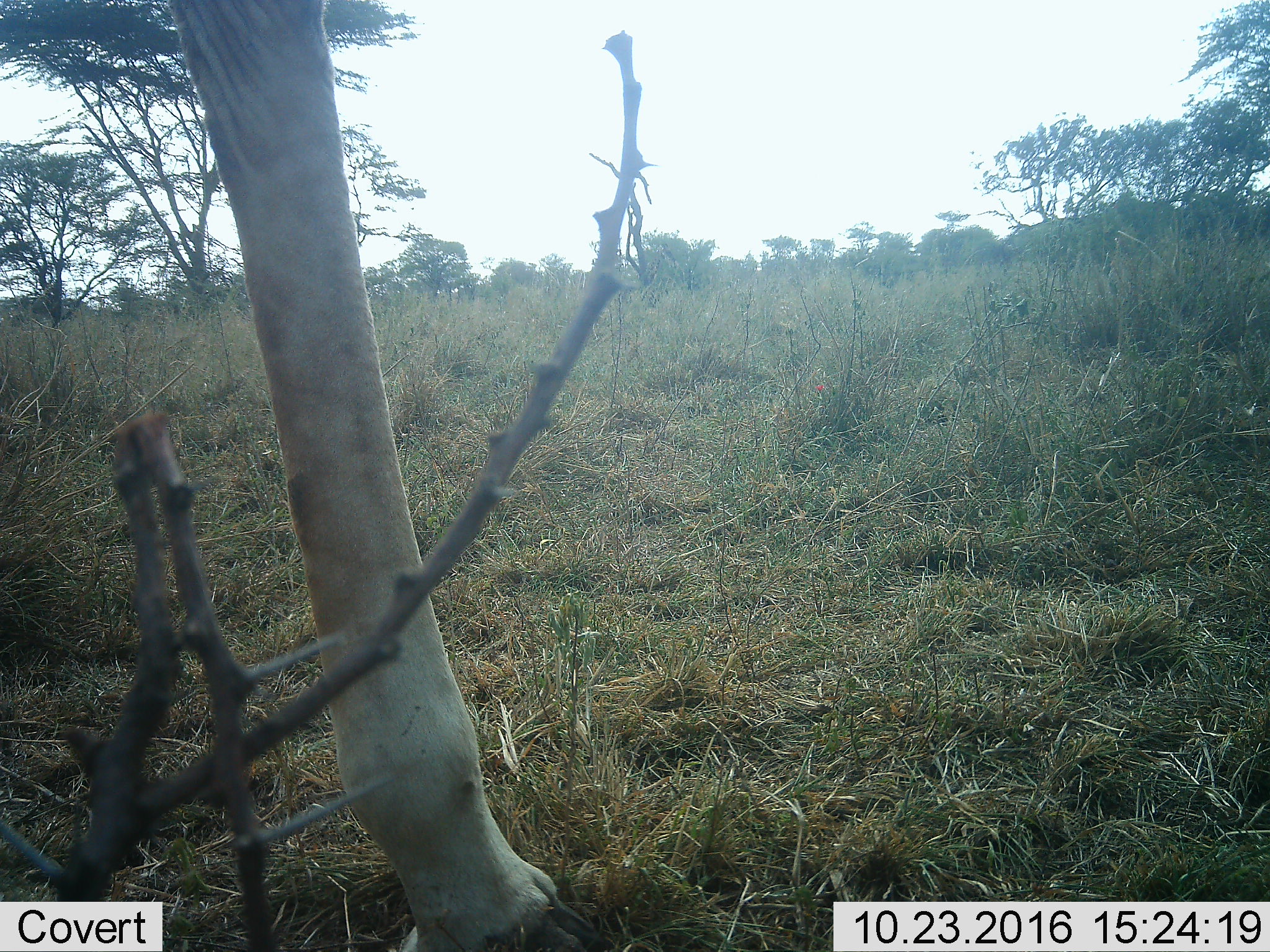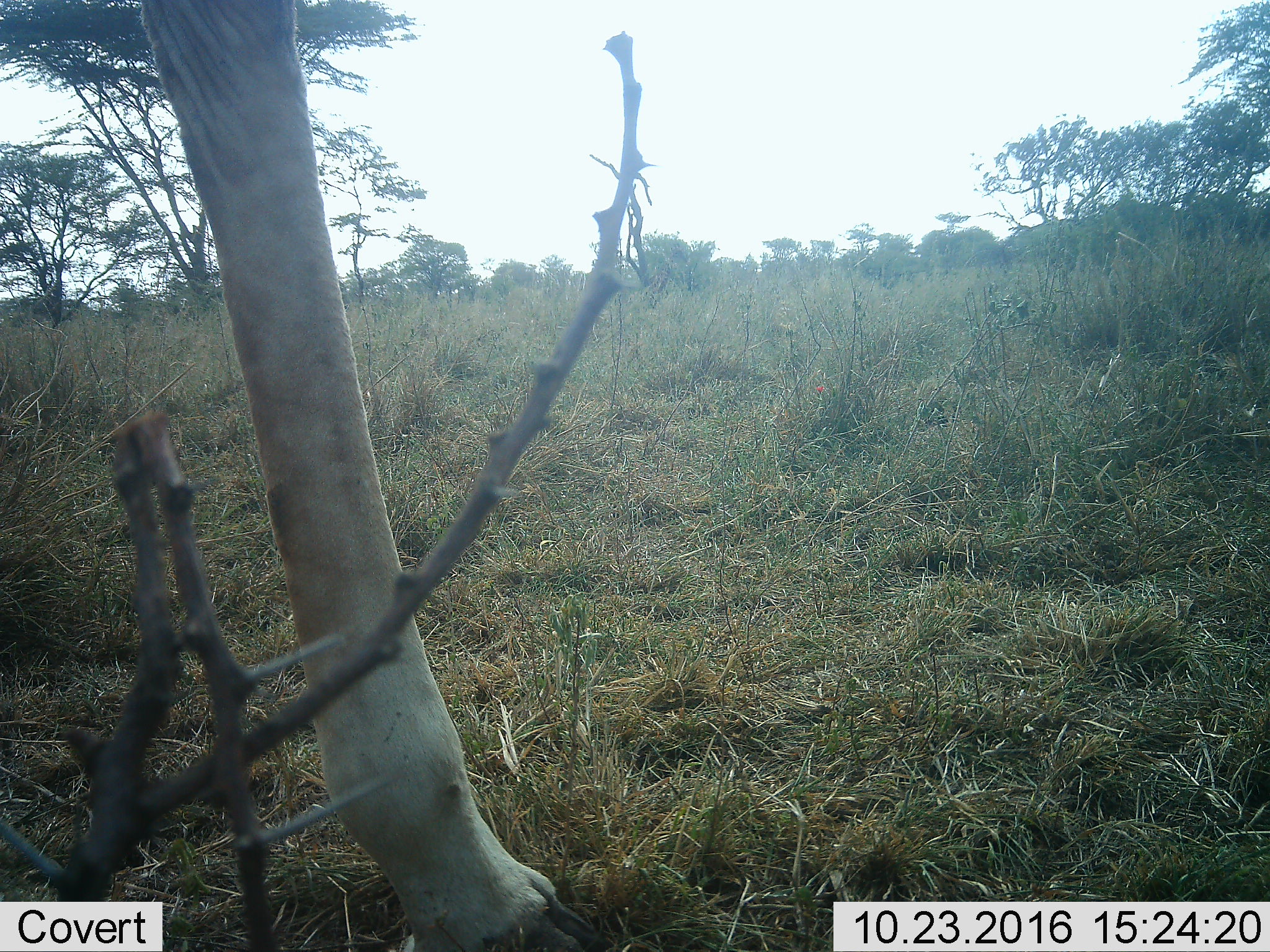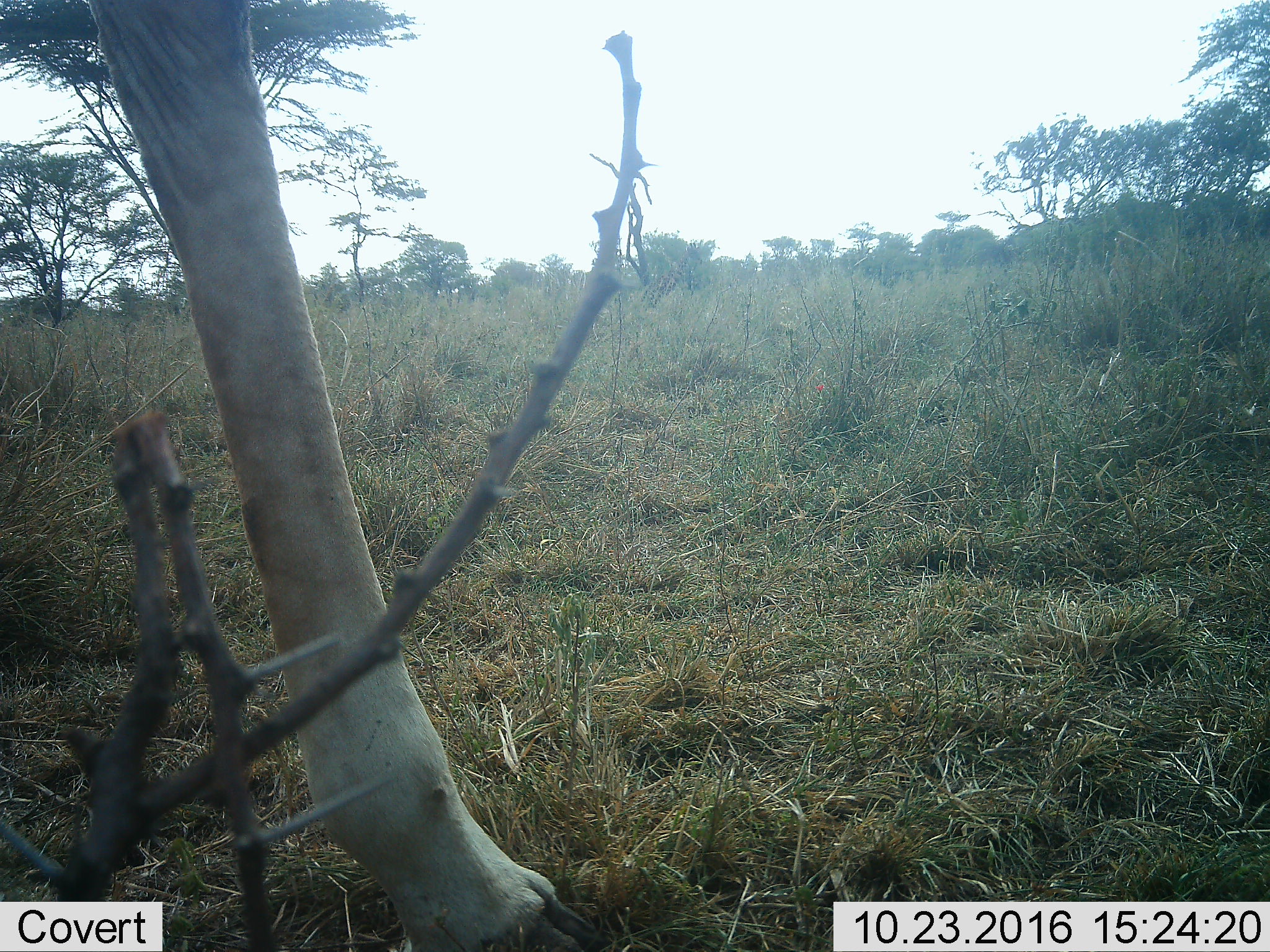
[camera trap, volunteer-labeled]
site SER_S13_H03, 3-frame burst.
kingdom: Animalia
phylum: Chordata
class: Mammalia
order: Artiodactyla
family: Giraffidae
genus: Giraffa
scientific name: Giraffa camelopardalis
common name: giraffe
Giraffe (Giraffa camelopardalis), count 1. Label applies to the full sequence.